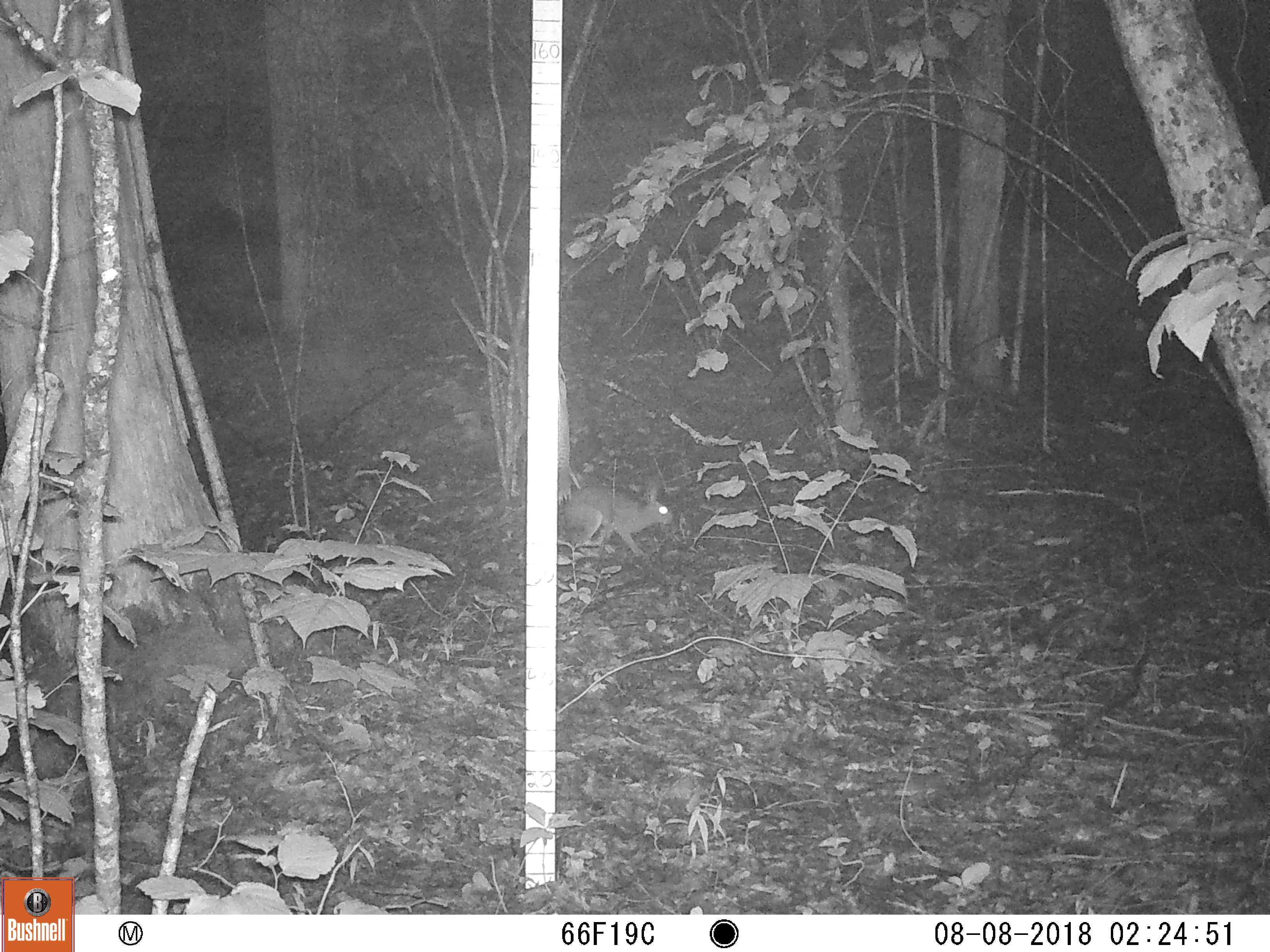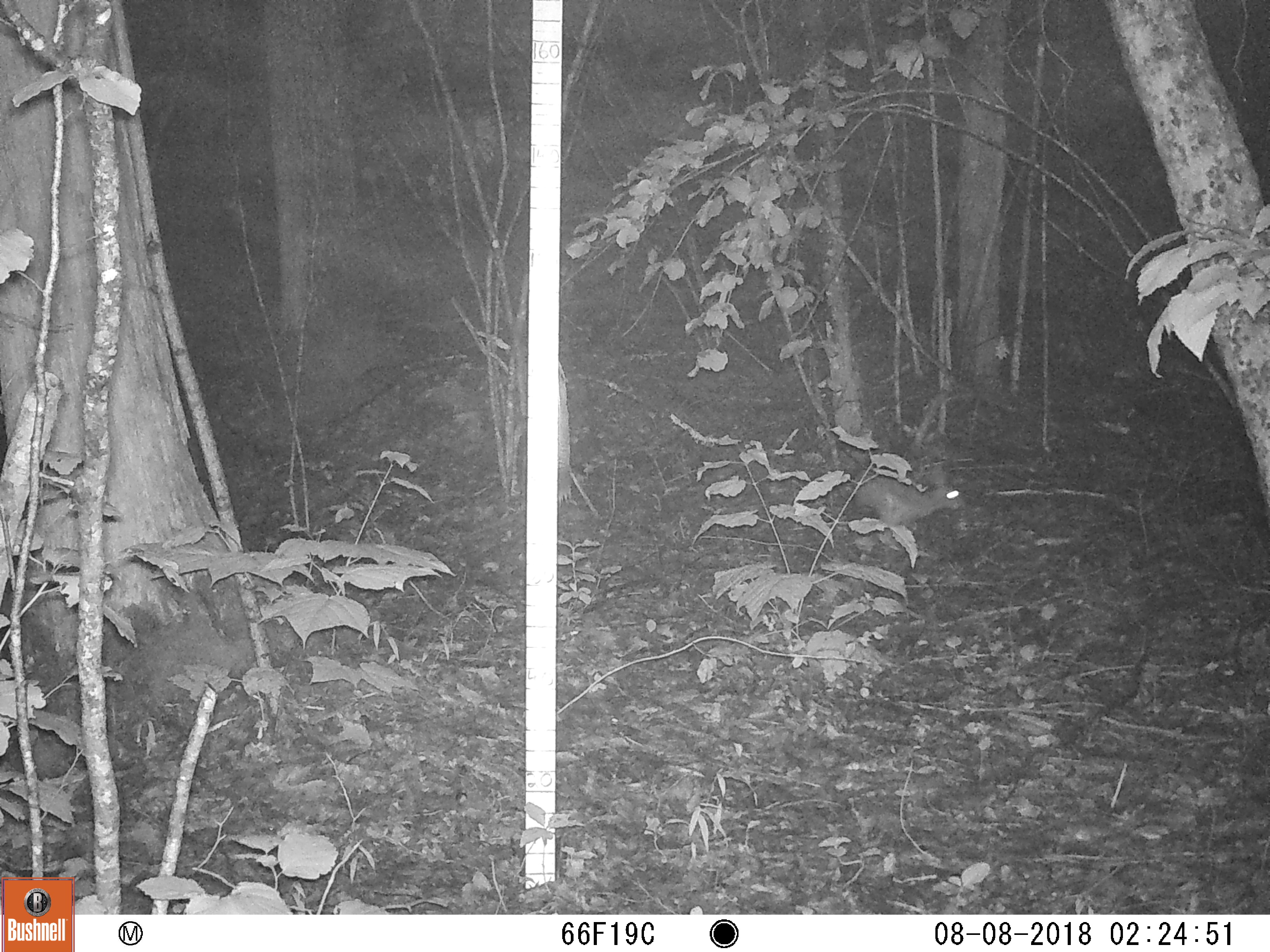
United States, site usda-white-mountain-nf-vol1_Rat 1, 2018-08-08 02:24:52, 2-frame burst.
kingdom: Animalia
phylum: Chordata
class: Mammalia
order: Lagomorpha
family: Leporidae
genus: Lepus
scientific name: Lepus americanus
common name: snowshoe hare